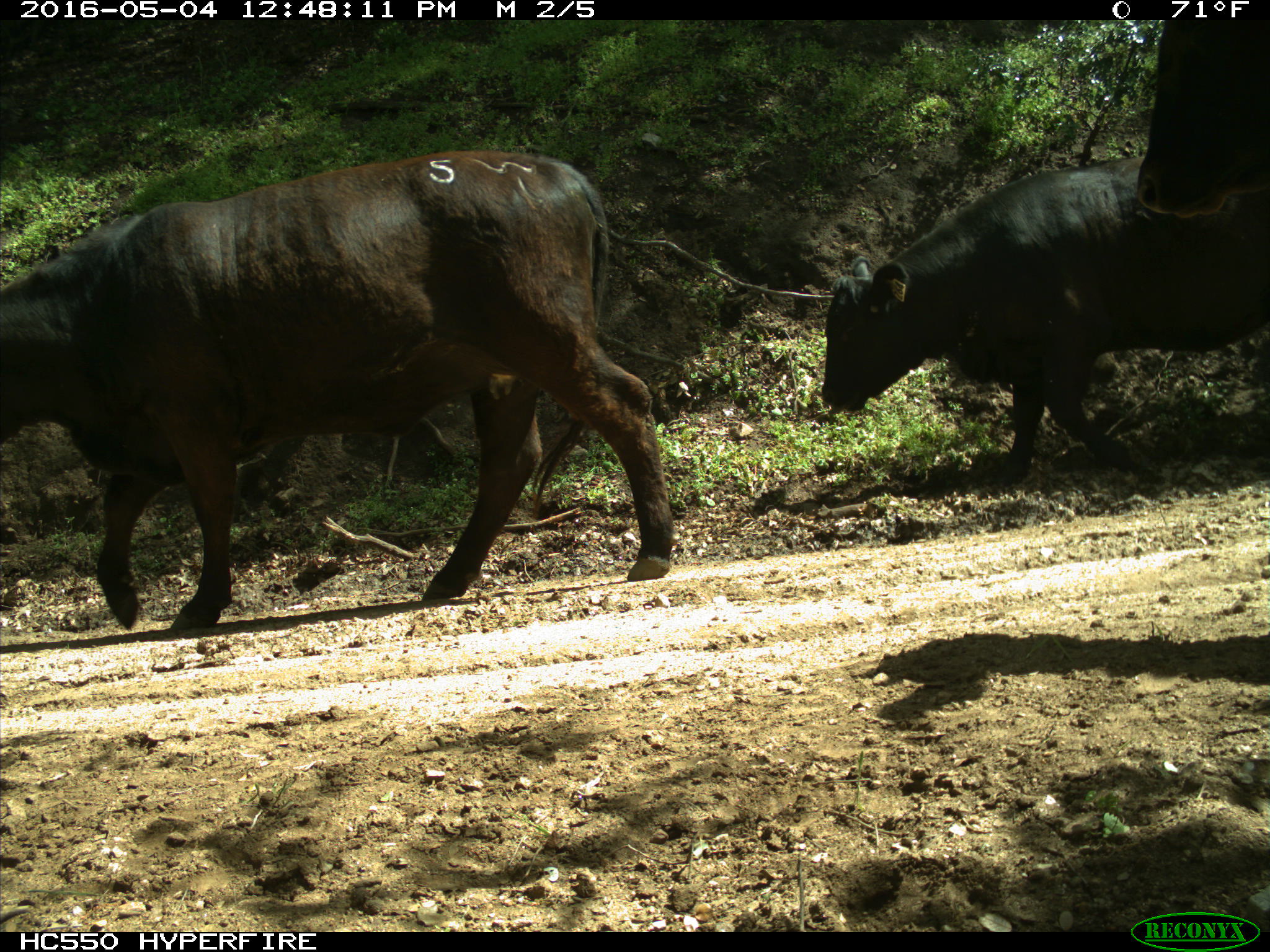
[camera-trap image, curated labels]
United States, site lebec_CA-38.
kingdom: Animalia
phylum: Chordata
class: Mammalia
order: Artiodactyla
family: Bovidae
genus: Bos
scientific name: Bos taurus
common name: domestic cow